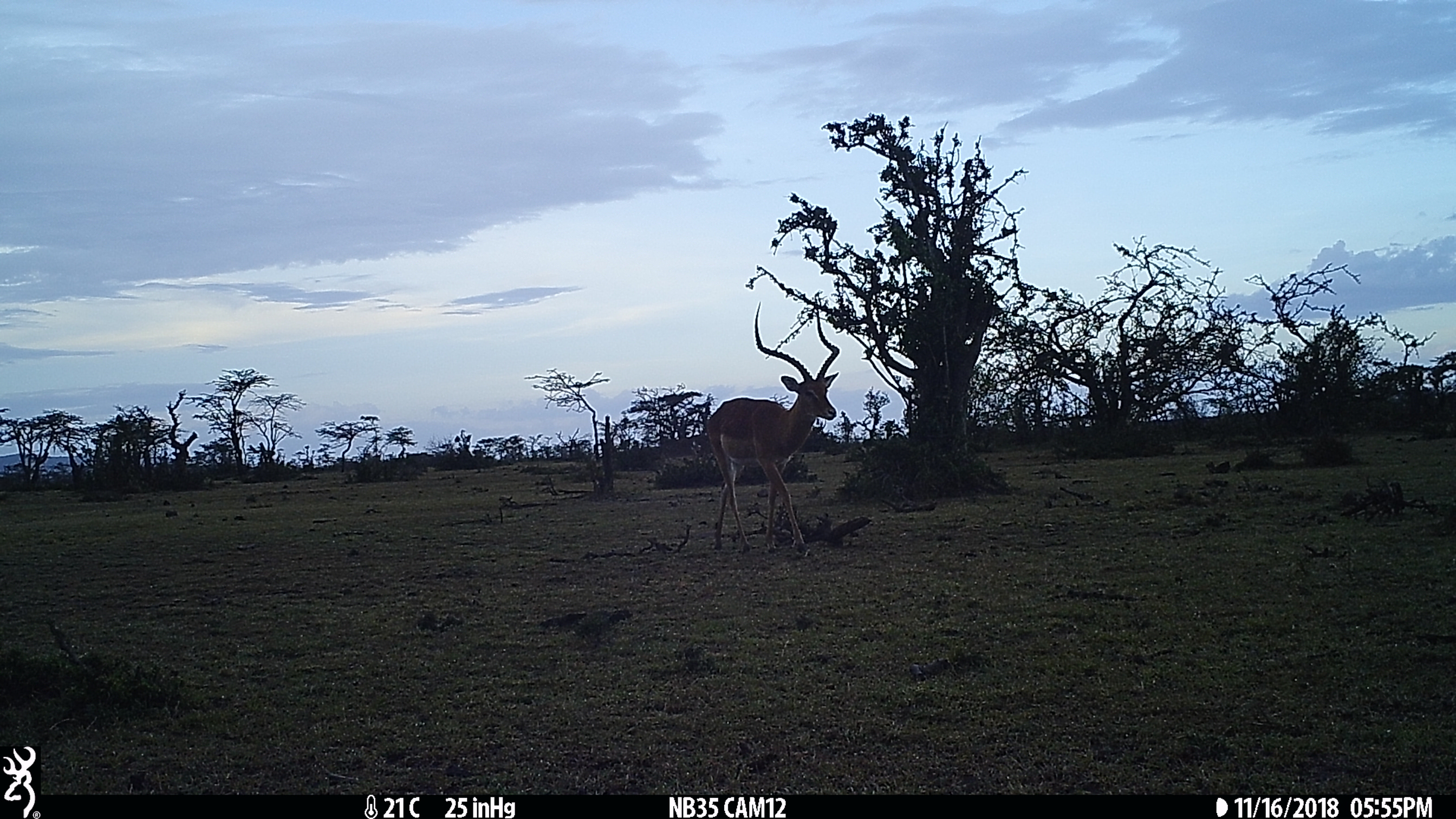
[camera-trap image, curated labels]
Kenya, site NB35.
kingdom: Animalia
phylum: Chordata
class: Mammalia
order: Artiodactyla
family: Bovidae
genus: Aepyceros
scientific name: Aepyceros melampus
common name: impala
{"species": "impala (Aepyceros melampus)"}